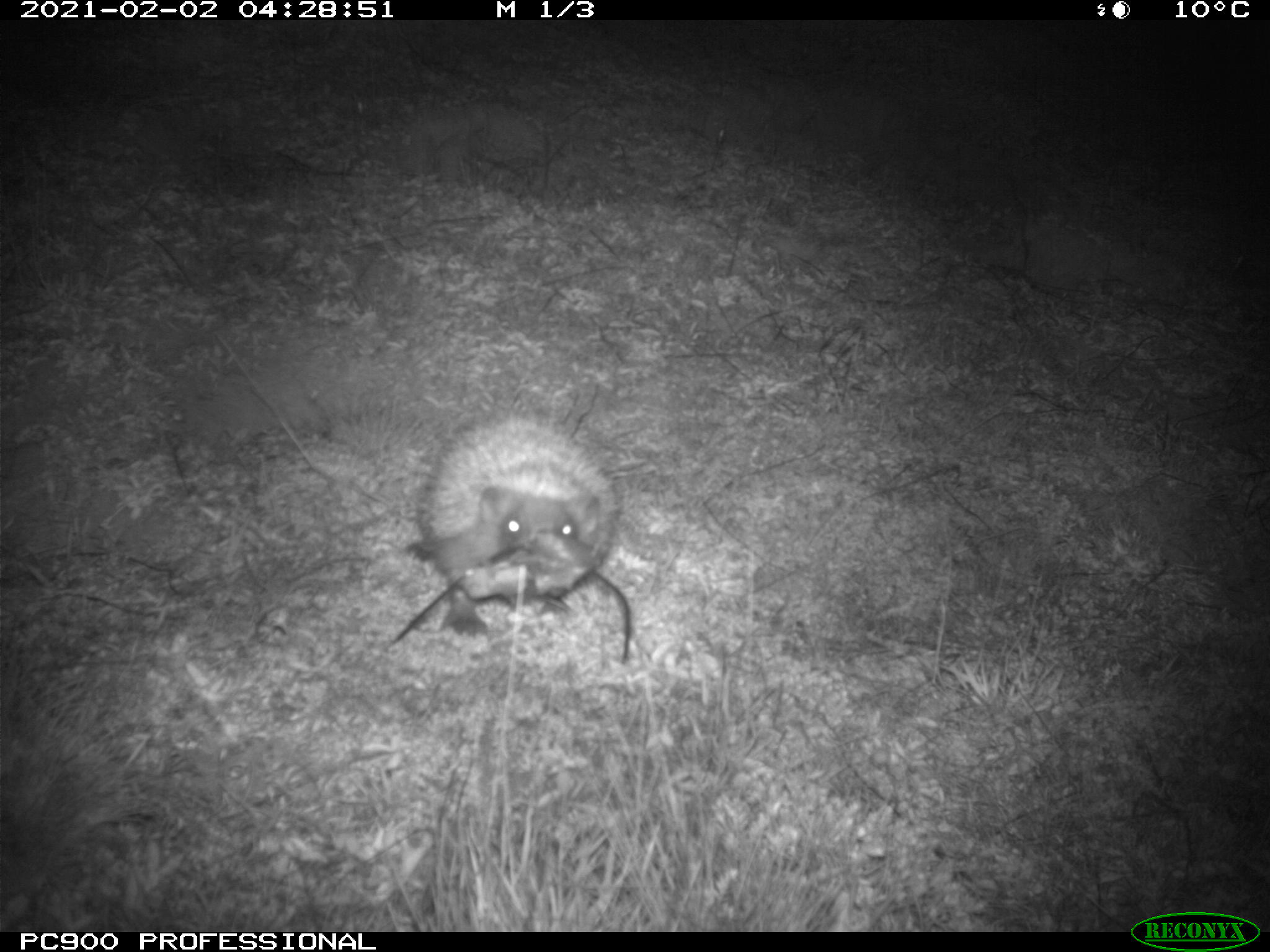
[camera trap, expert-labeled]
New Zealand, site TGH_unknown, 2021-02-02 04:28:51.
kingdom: Animalia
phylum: Chordata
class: Mammalia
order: Eulipotyphla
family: Erinaceidae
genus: Erinaceus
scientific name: Erinaceus europaeus europaeus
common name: european hedgehog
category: hedgehog